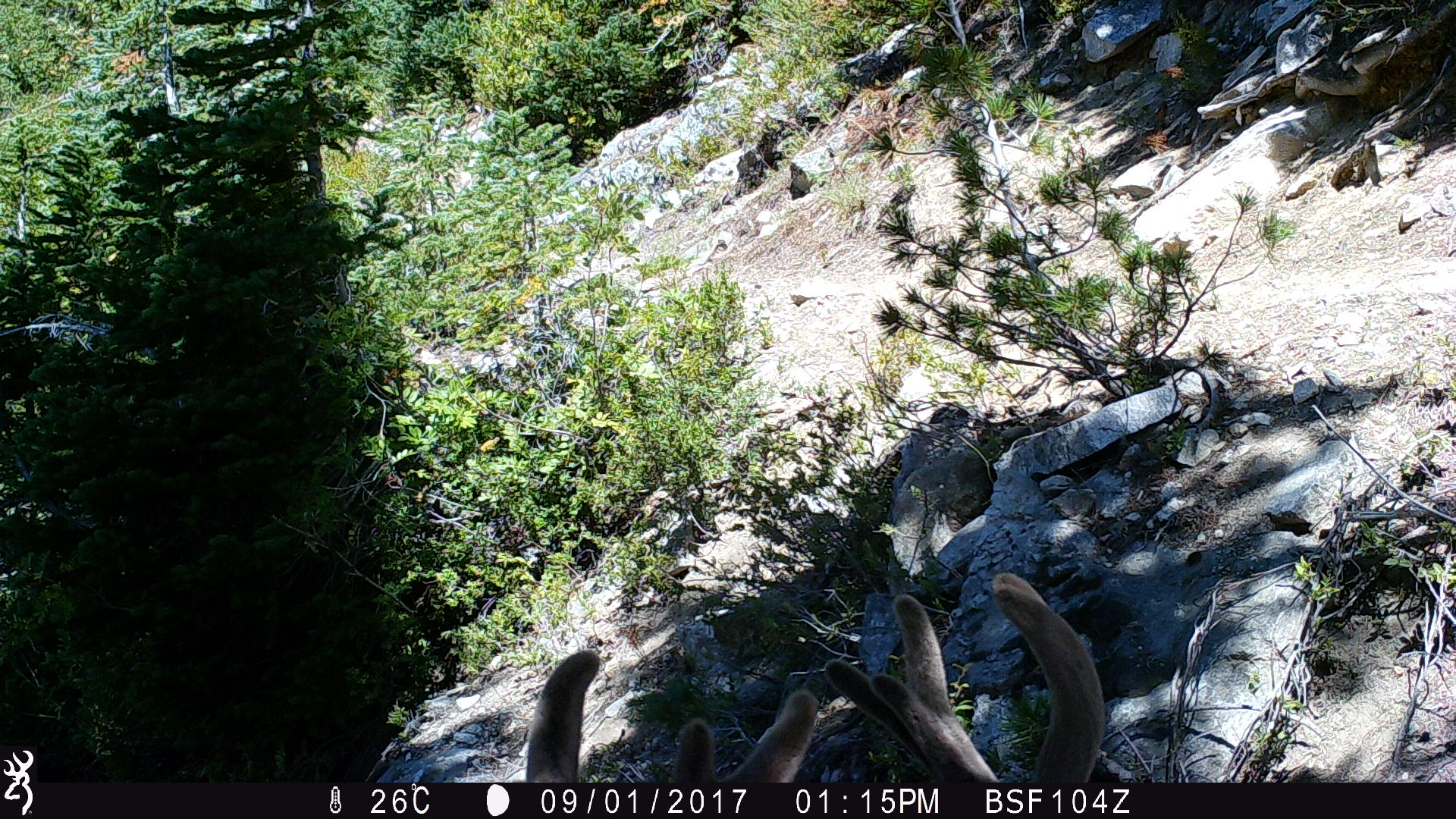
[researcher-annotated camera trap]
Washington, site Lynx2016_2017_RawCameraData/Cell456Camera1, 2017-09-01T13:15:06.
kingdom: Animalia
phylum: Chordata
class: Mammalia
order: Artiodactyla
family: Cervidae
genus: Odocoileus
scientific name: Odocoileus hemionus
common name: mule deer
Odocoileus hemionus (mule deer). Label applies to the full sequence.